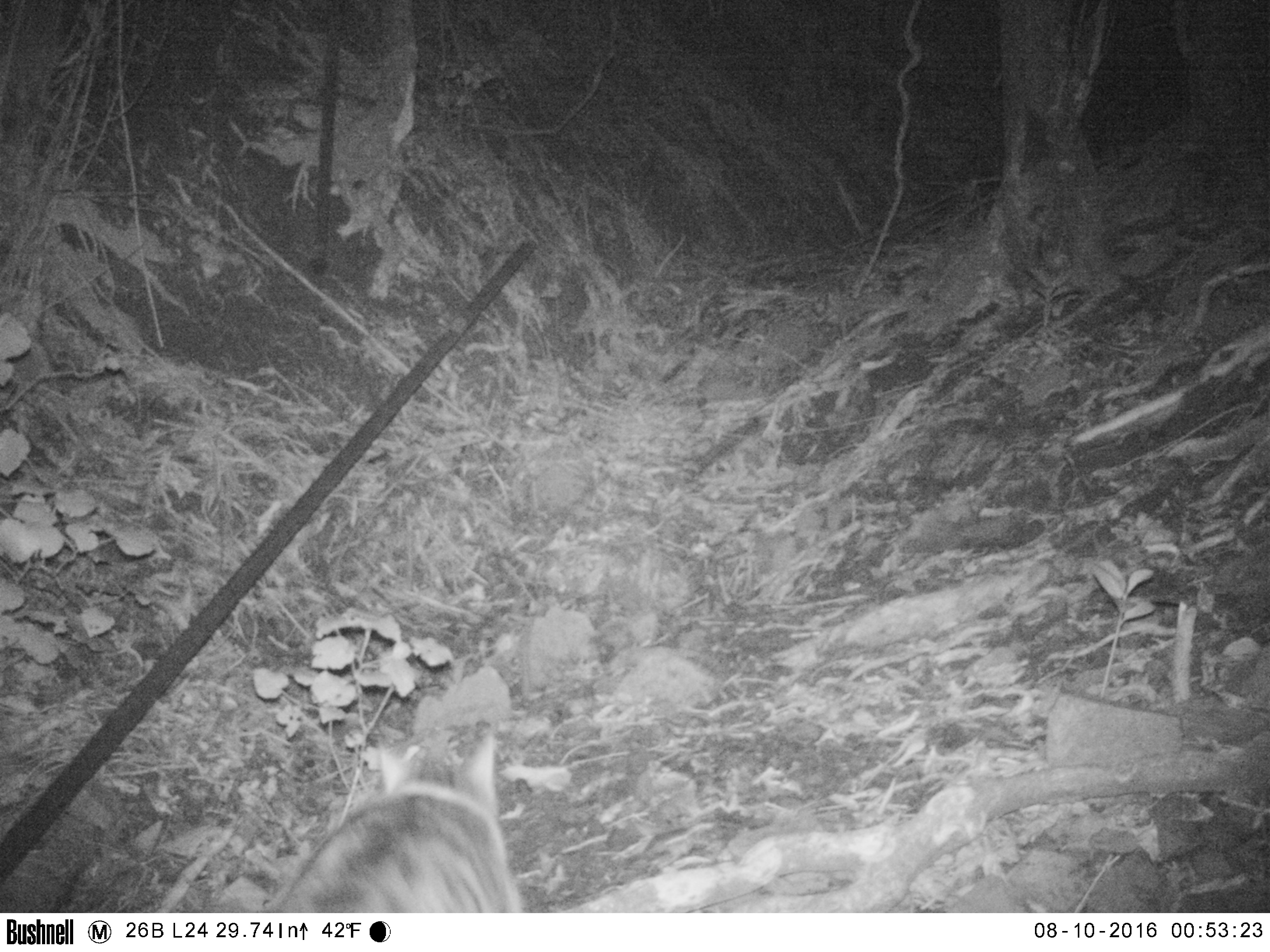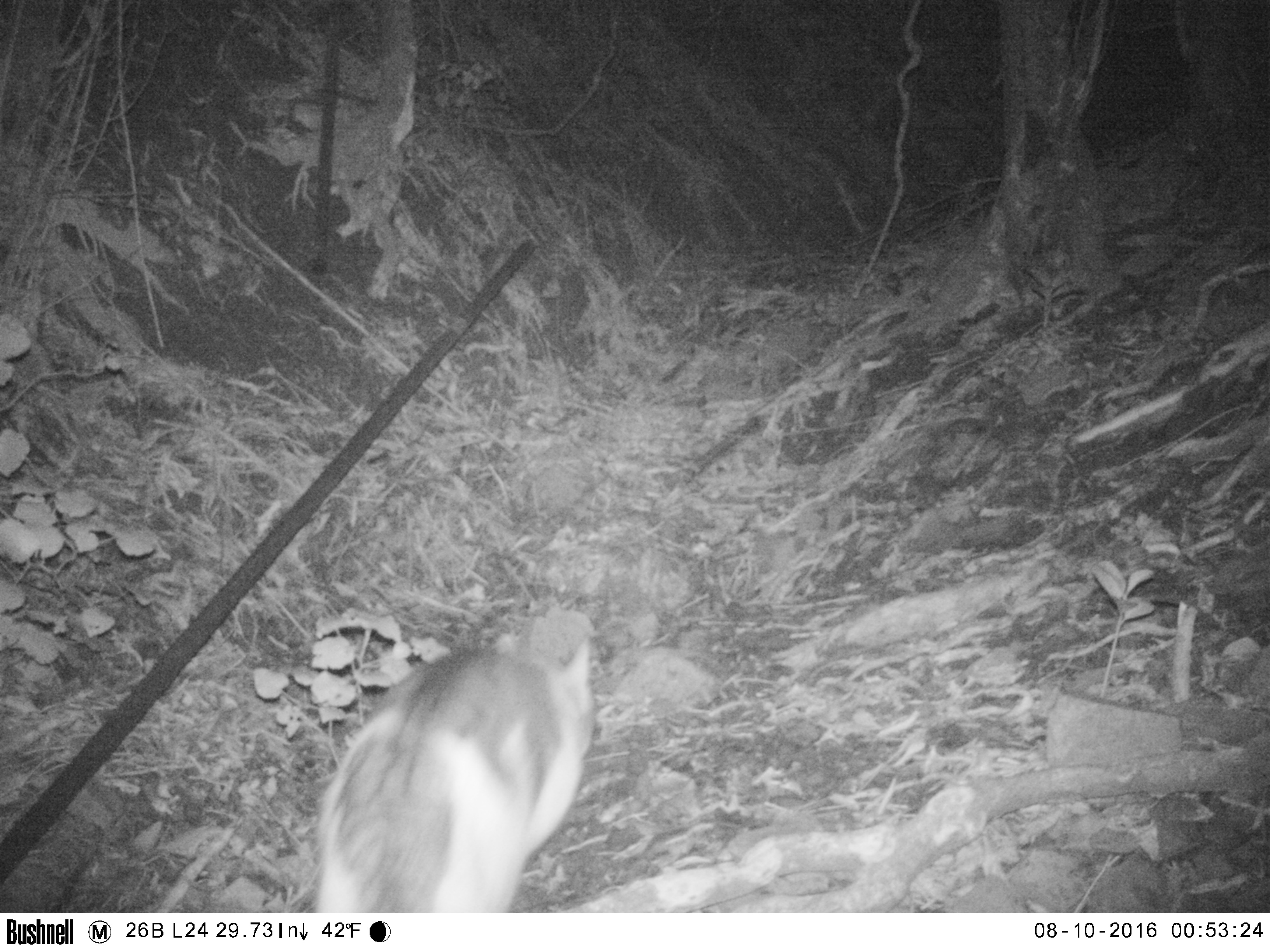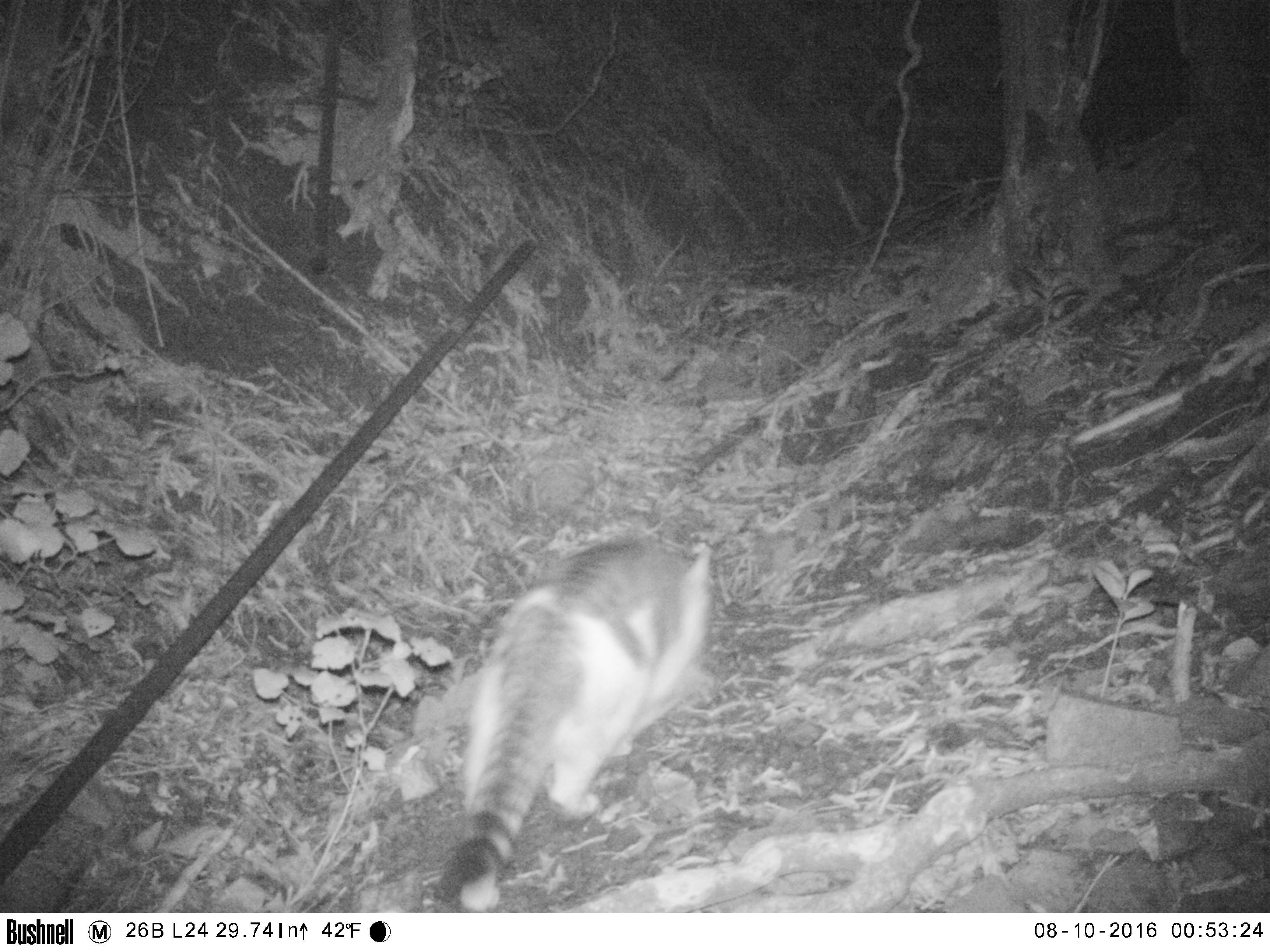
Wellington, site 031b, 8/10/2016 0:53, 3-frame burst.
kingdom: Animalia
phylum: Chordata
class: Mammalia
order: Carnivora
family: Felidae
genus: Felis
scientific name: Felis catus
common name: cat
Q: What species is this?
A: Cat (Felis catus).